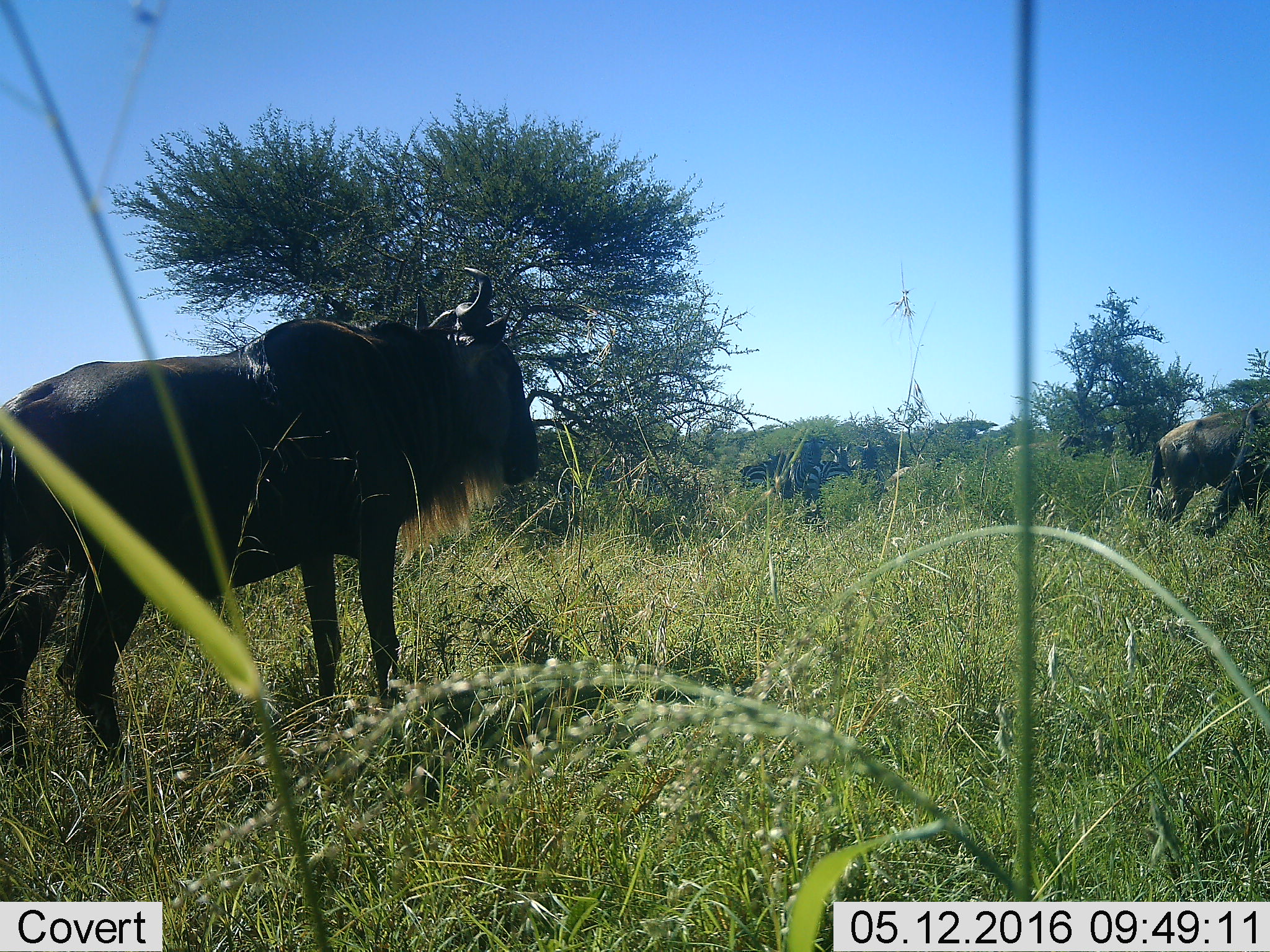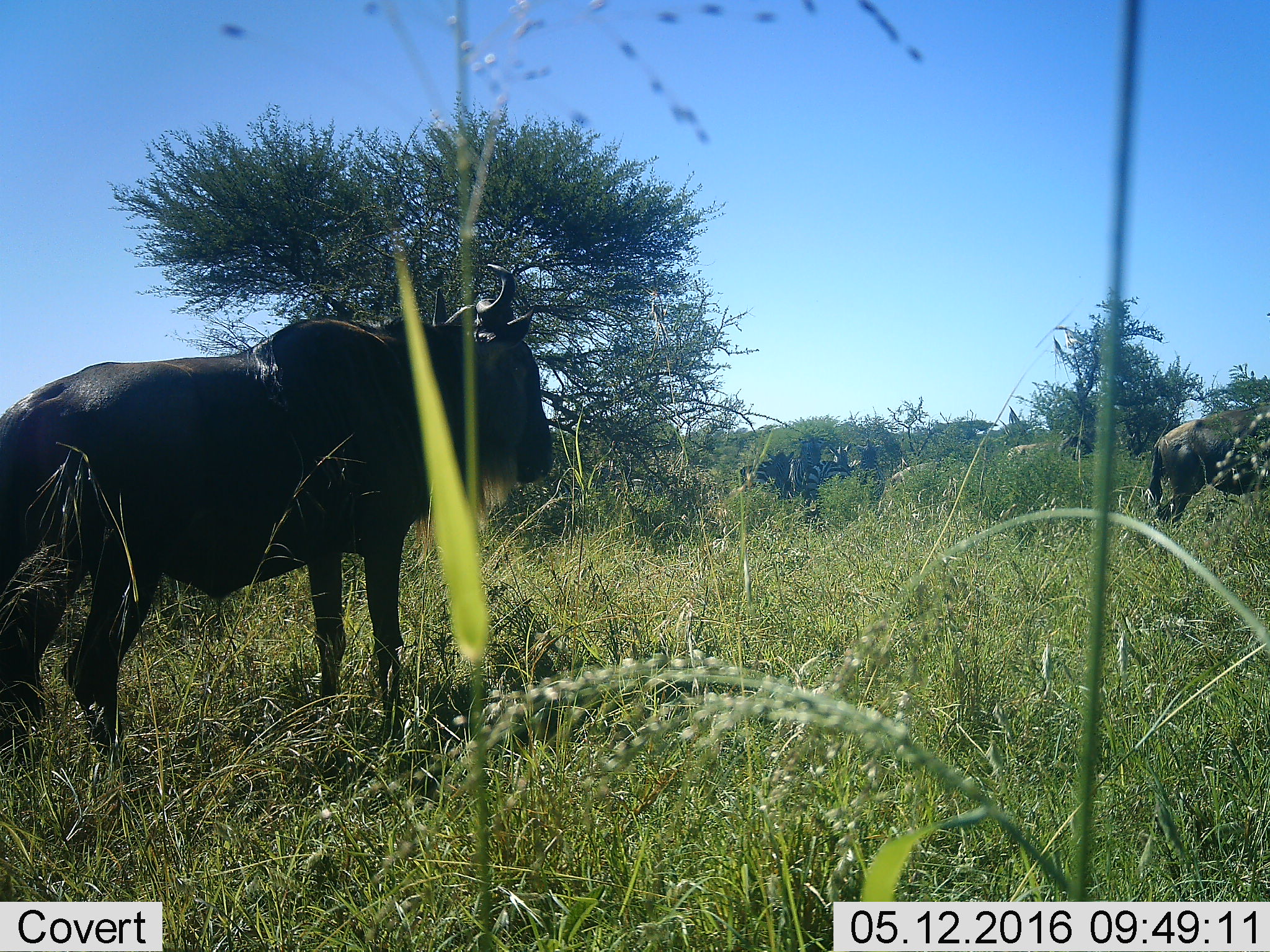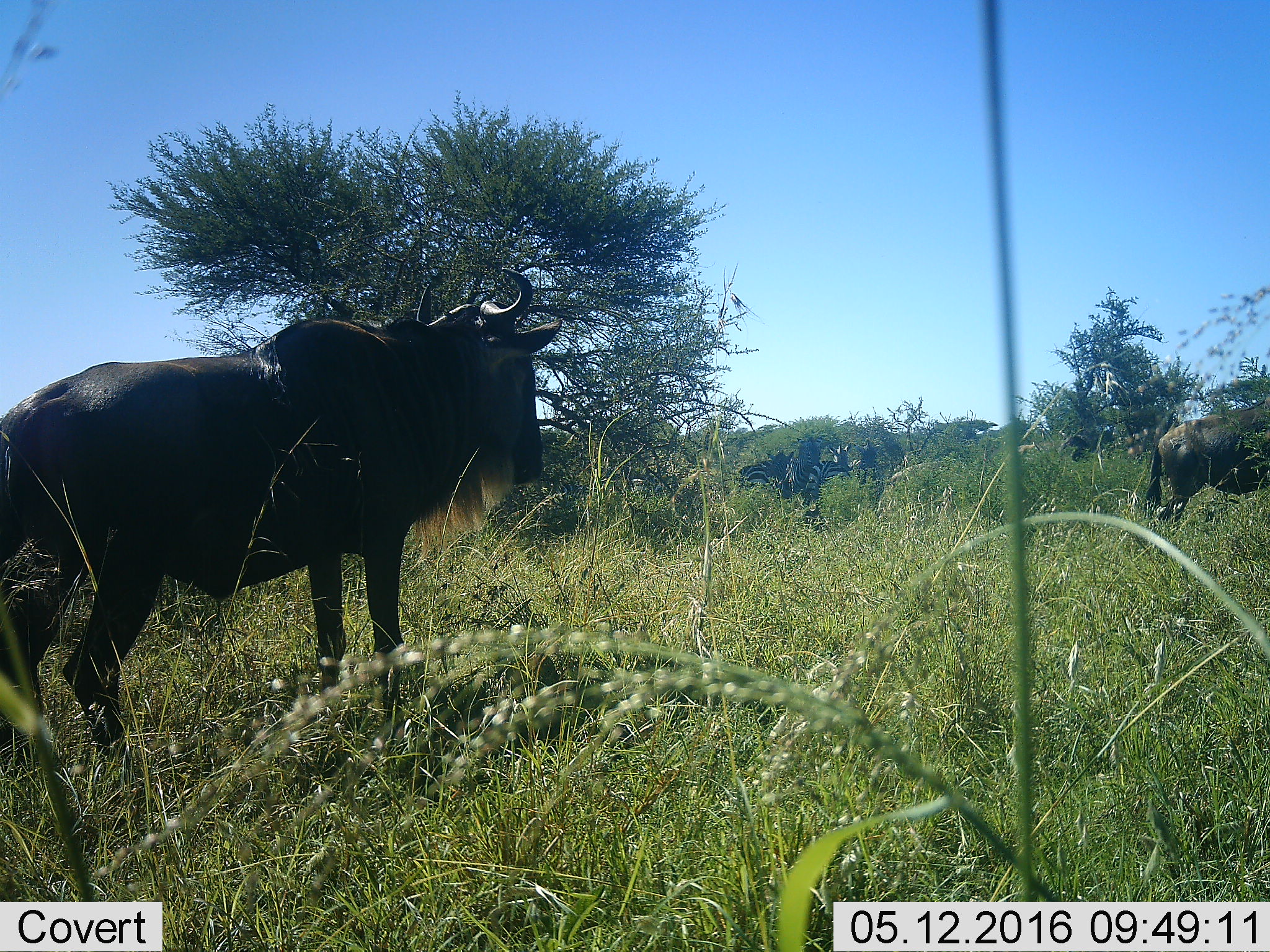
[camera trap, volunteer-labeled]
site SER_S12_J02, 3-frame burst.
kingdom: Animalia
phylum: Chordata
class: Mammalia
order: Artiodactyla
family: Bovidae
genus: Connochaetes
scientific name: Connochaetes taurinus taurinus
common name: blue wildebeest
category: wildebeestblue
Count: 2.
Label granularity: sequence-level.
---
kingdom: Animalia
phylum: Chordata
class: Mammalia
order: Perissodactyla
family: Equidae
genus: Equus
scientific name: Equus quagga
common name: plains zebra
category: zebraplains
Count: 5.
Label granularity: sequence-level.